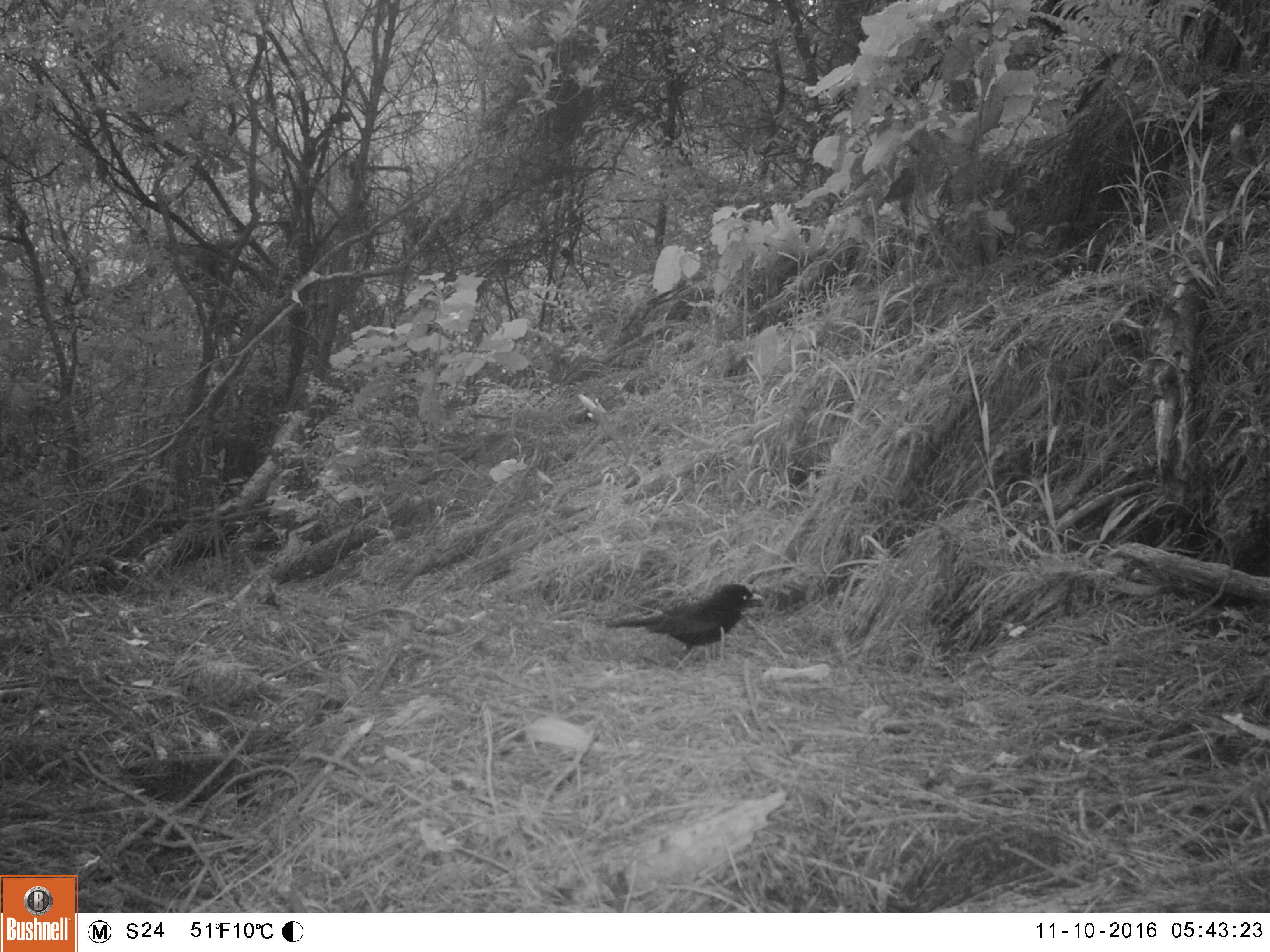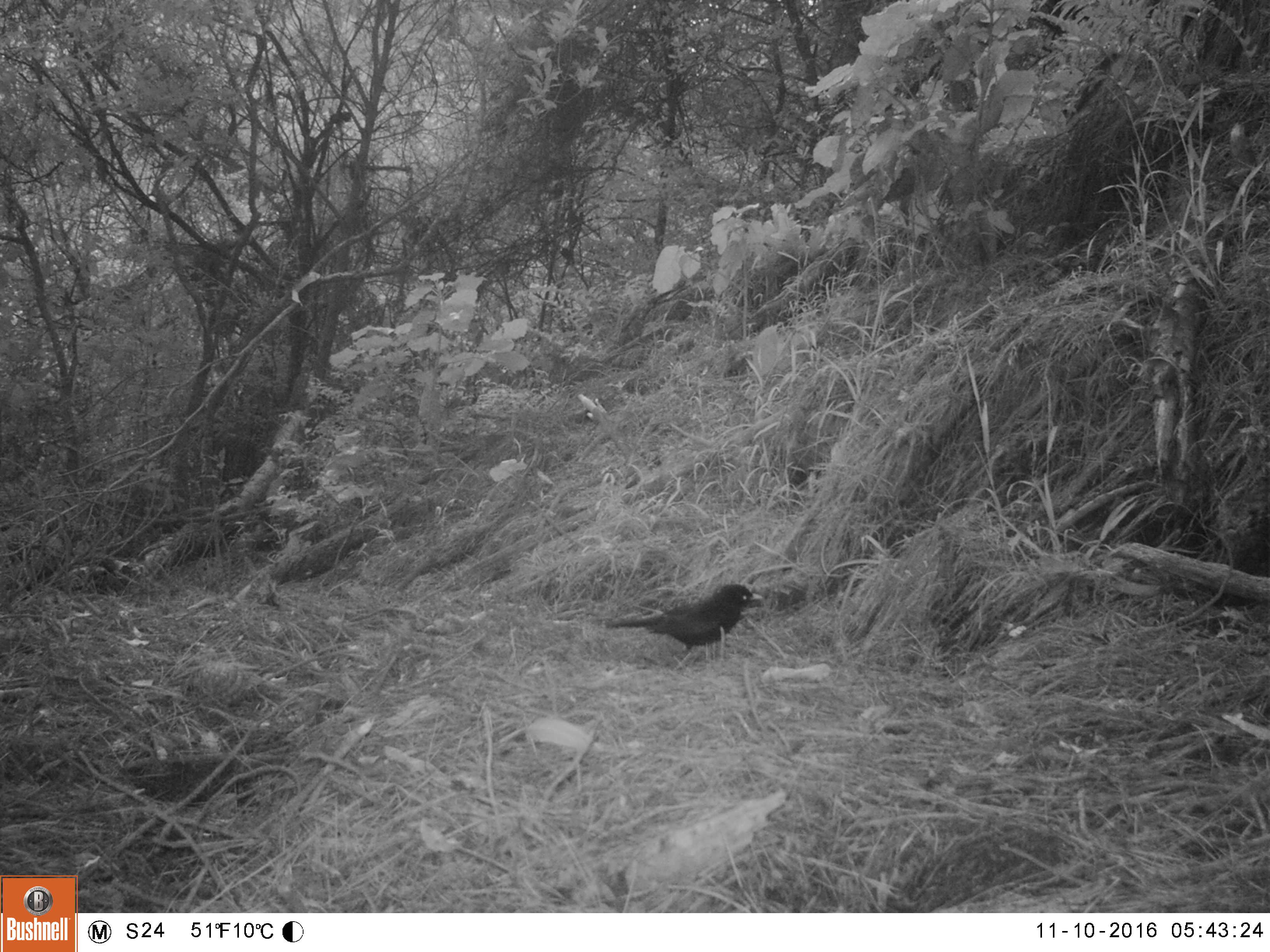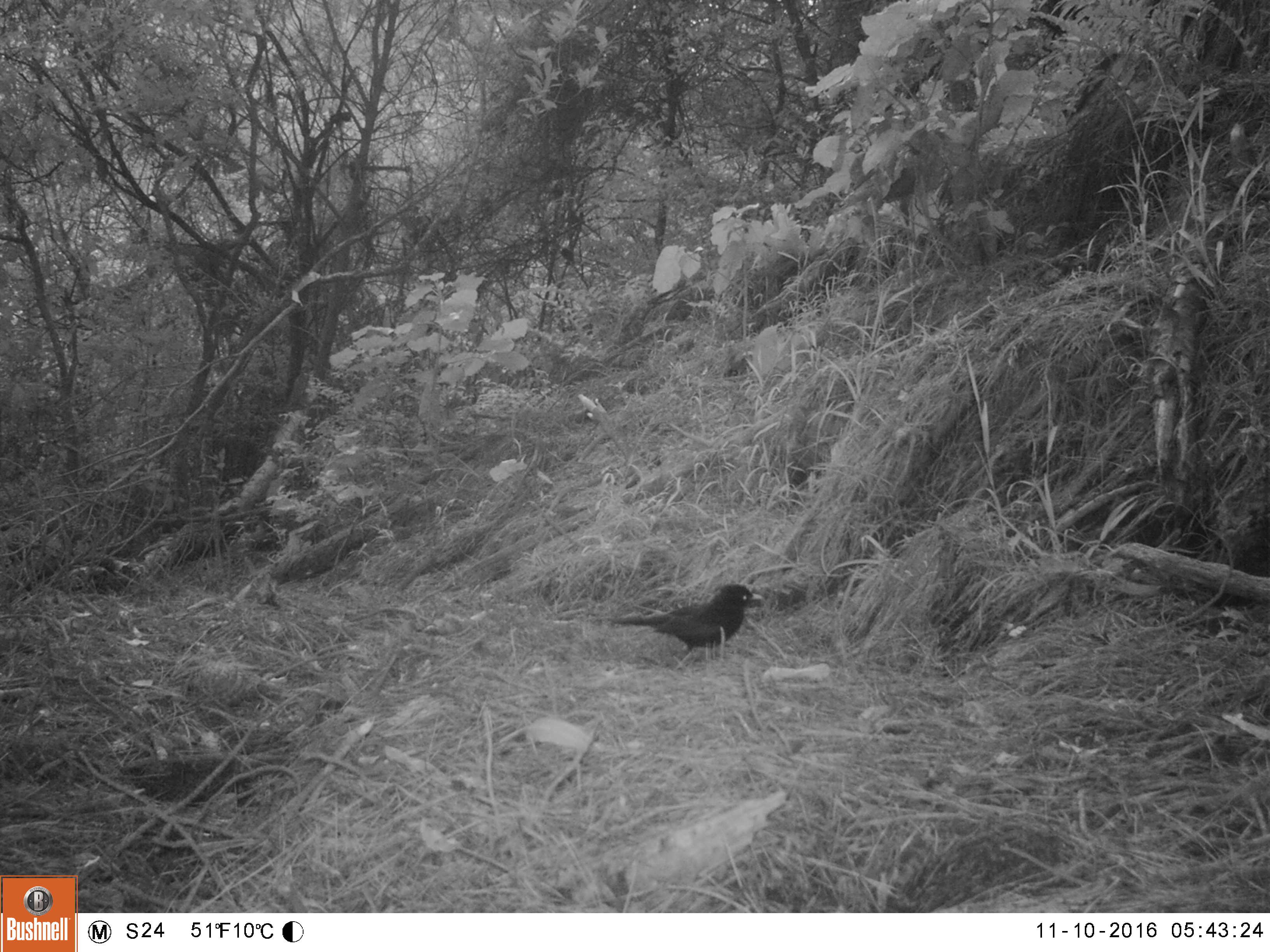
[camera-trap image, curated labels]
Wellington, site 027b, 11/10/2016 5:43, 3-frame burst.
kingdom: Animalia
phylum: Chordata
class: Aves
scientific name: Aves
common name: bird